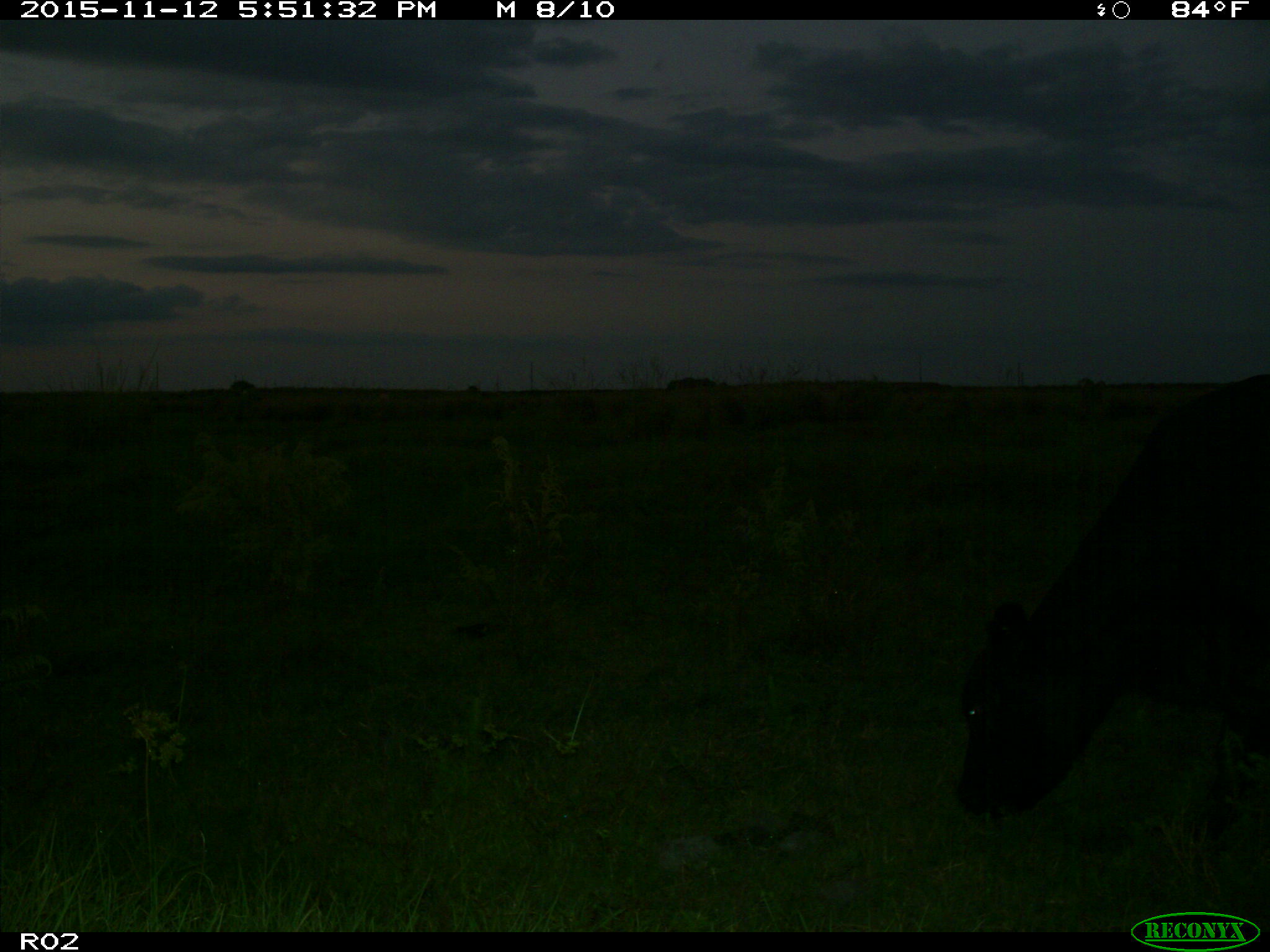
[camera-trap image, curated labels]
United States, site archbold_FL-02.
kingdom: Animalia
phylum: Chordata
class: Mammalia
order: Artiodactyla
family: Bovidae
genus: Bos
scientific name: Bos taurus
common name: domestic cow